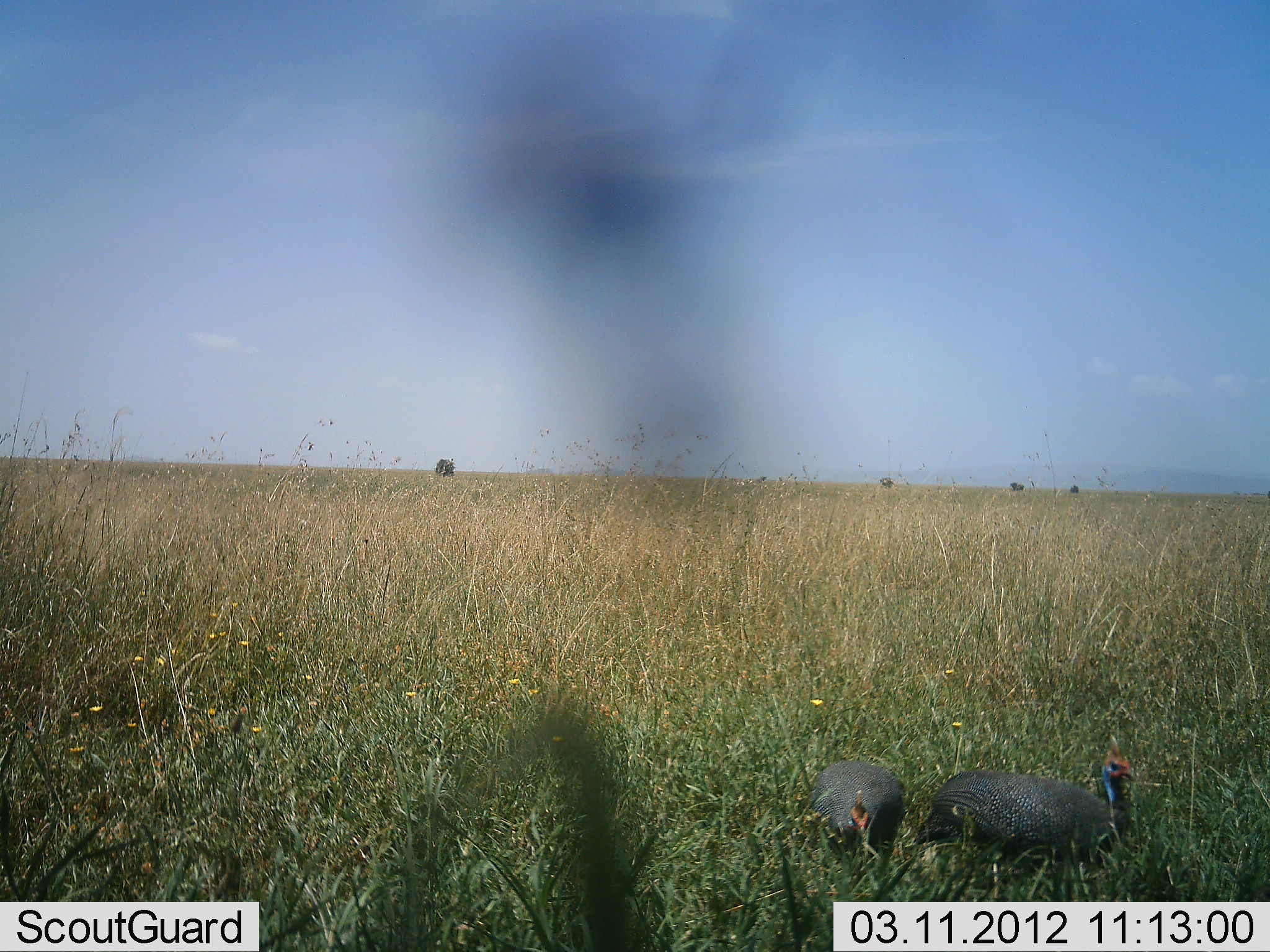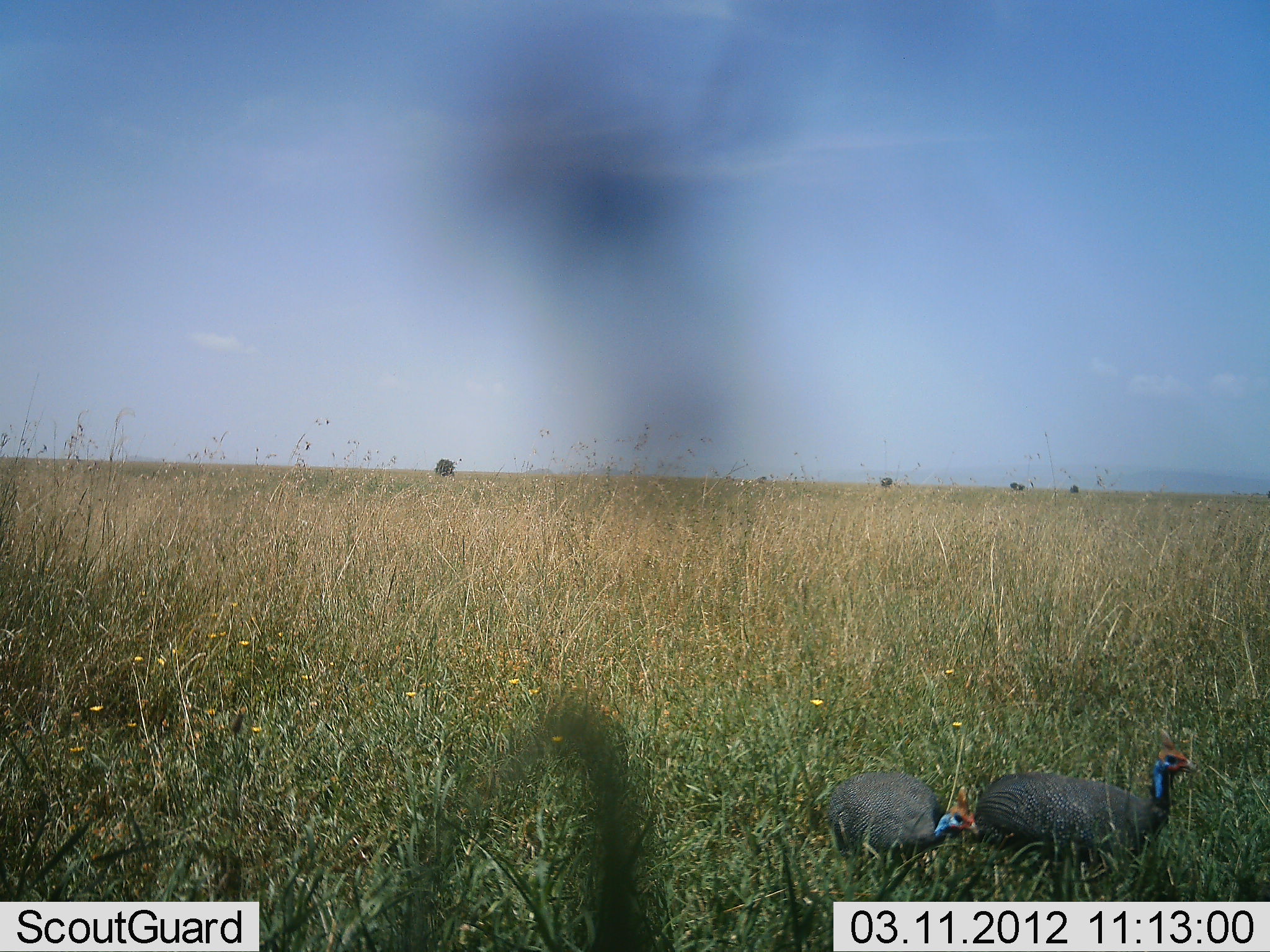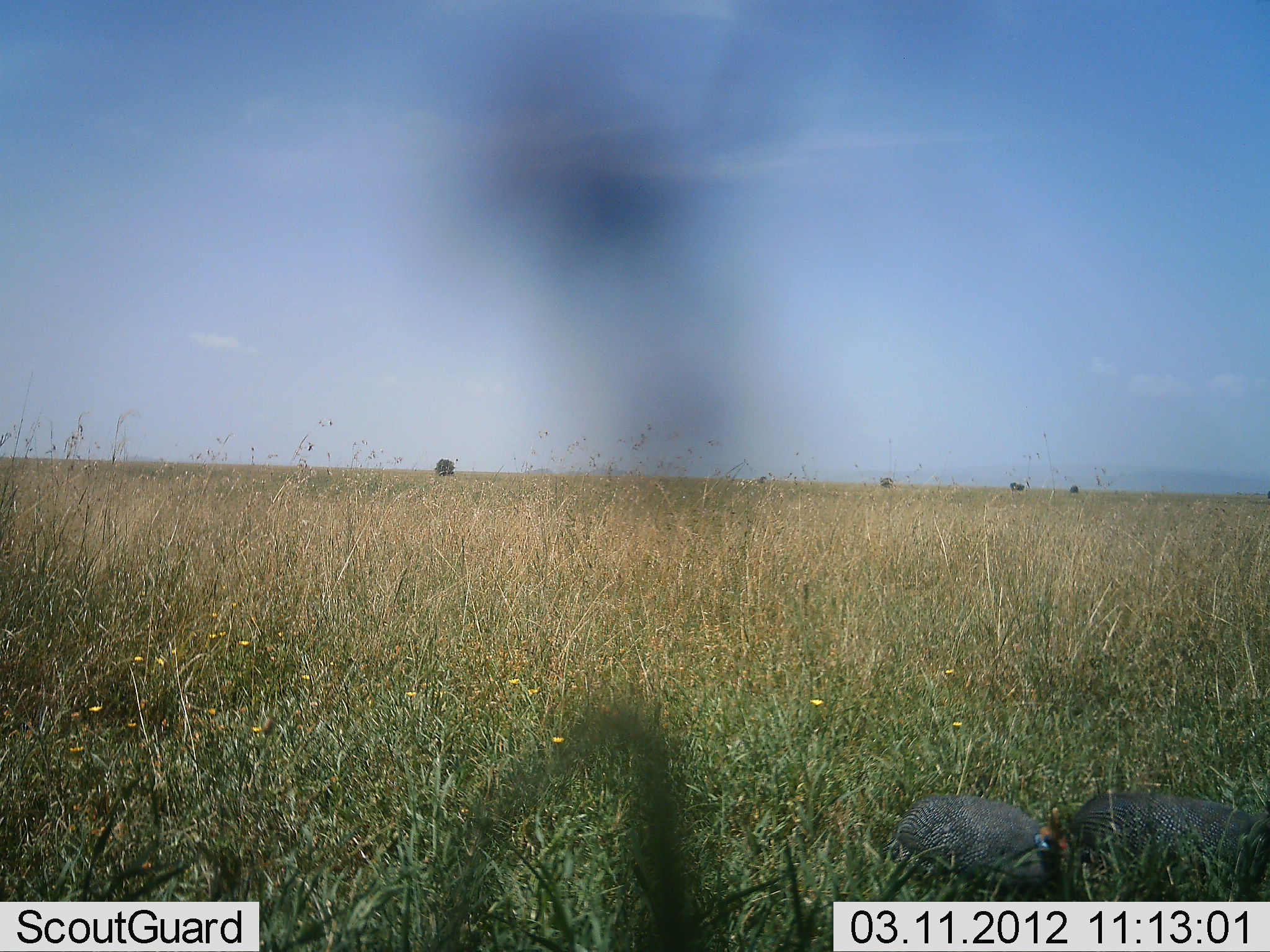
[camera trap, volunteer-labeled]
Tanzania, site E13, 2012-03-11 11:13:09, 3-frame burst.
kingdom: Animalia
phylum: Chordata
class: Aves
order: Galliformes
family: Numididae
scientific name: Numididae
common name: guinea fowl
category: guineafowl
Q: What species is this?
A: Guineafowl (guinea fowl) (Numididae).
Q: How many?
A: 2.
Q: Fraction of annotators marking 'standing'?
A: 0%.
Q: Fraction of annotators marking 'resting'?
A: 8%.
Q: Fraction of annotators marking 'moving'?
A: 92%.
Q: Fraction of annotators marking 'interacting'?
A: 8%.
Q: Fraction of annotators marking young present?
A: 0%.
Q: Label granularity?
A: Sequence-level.